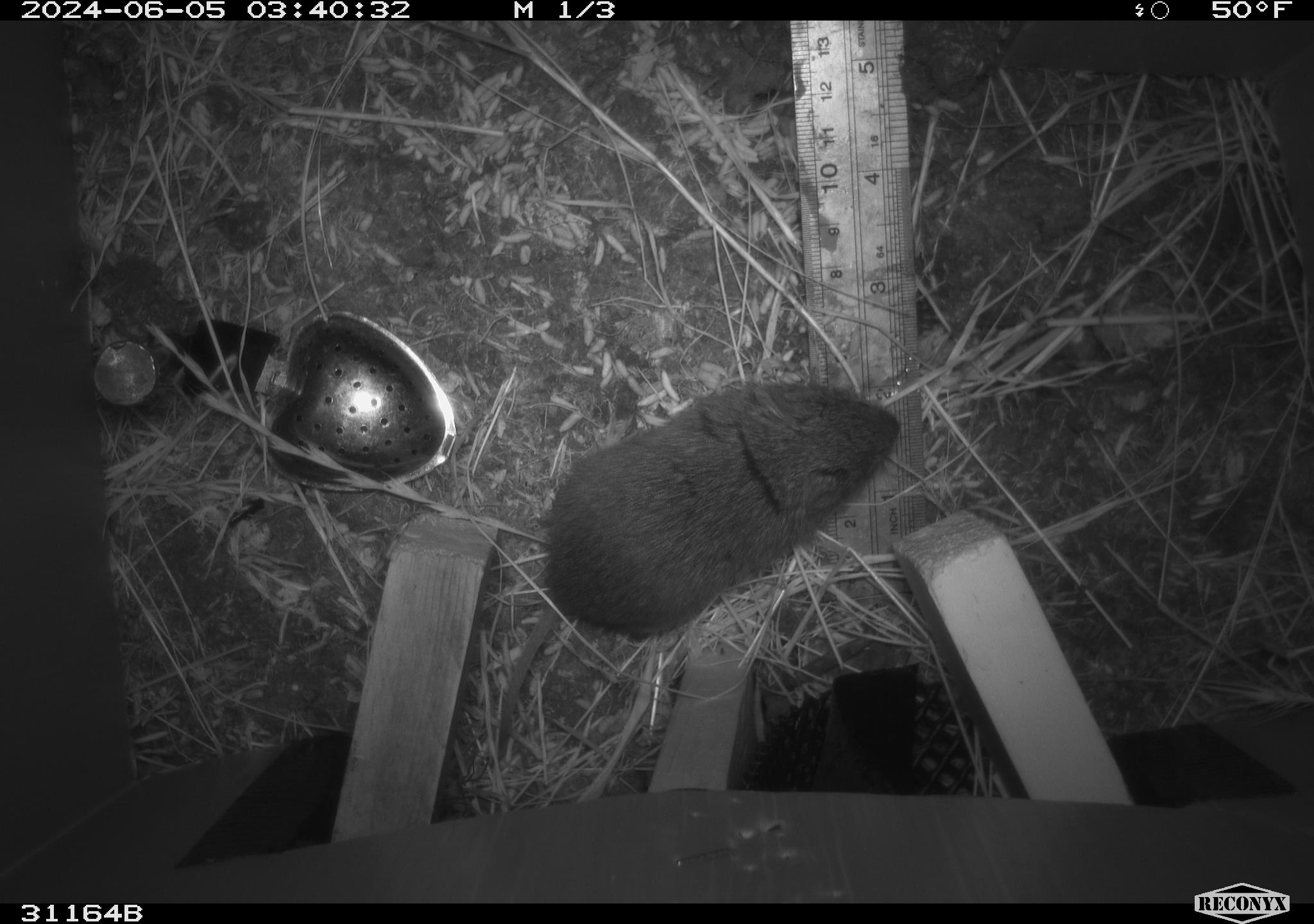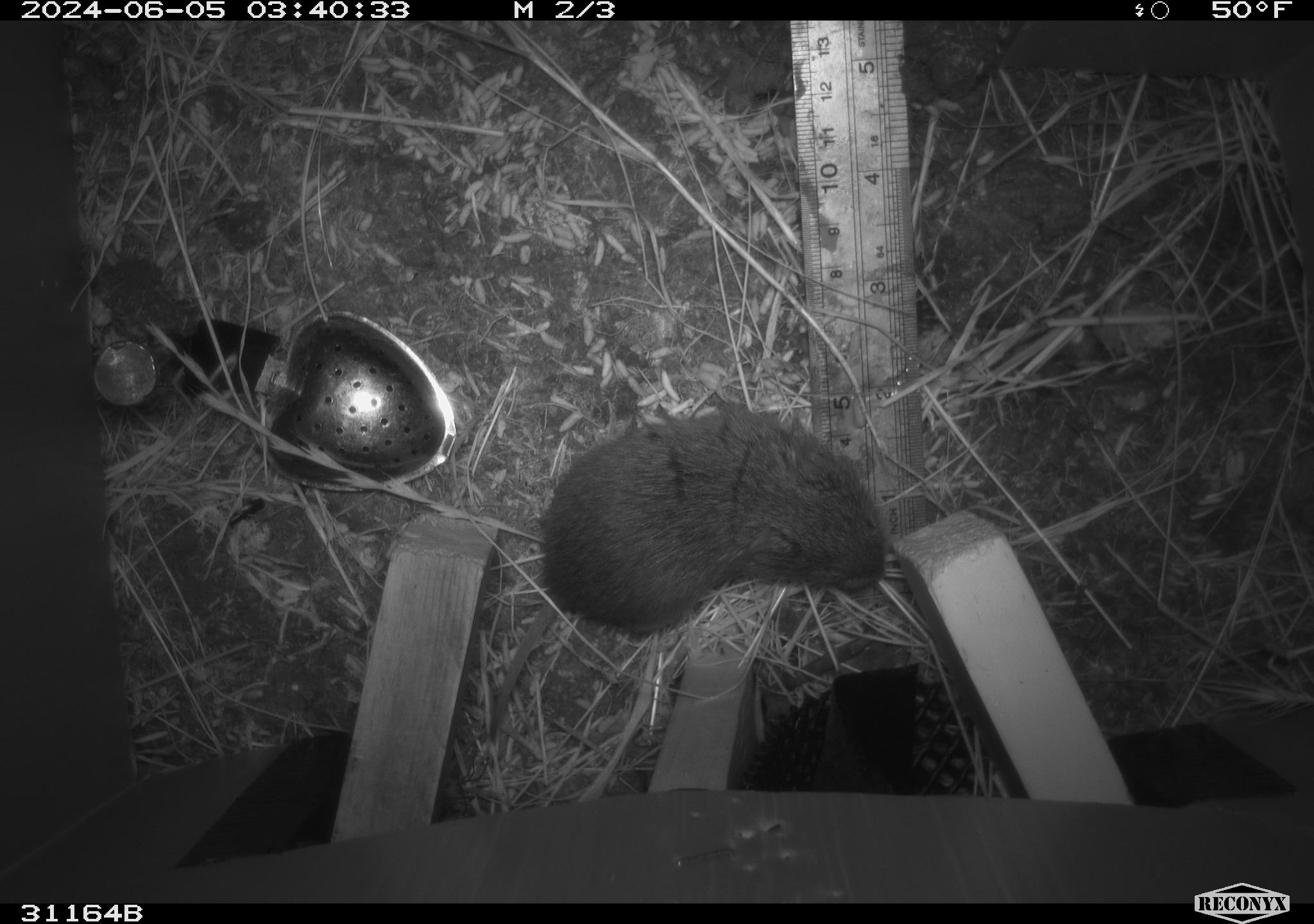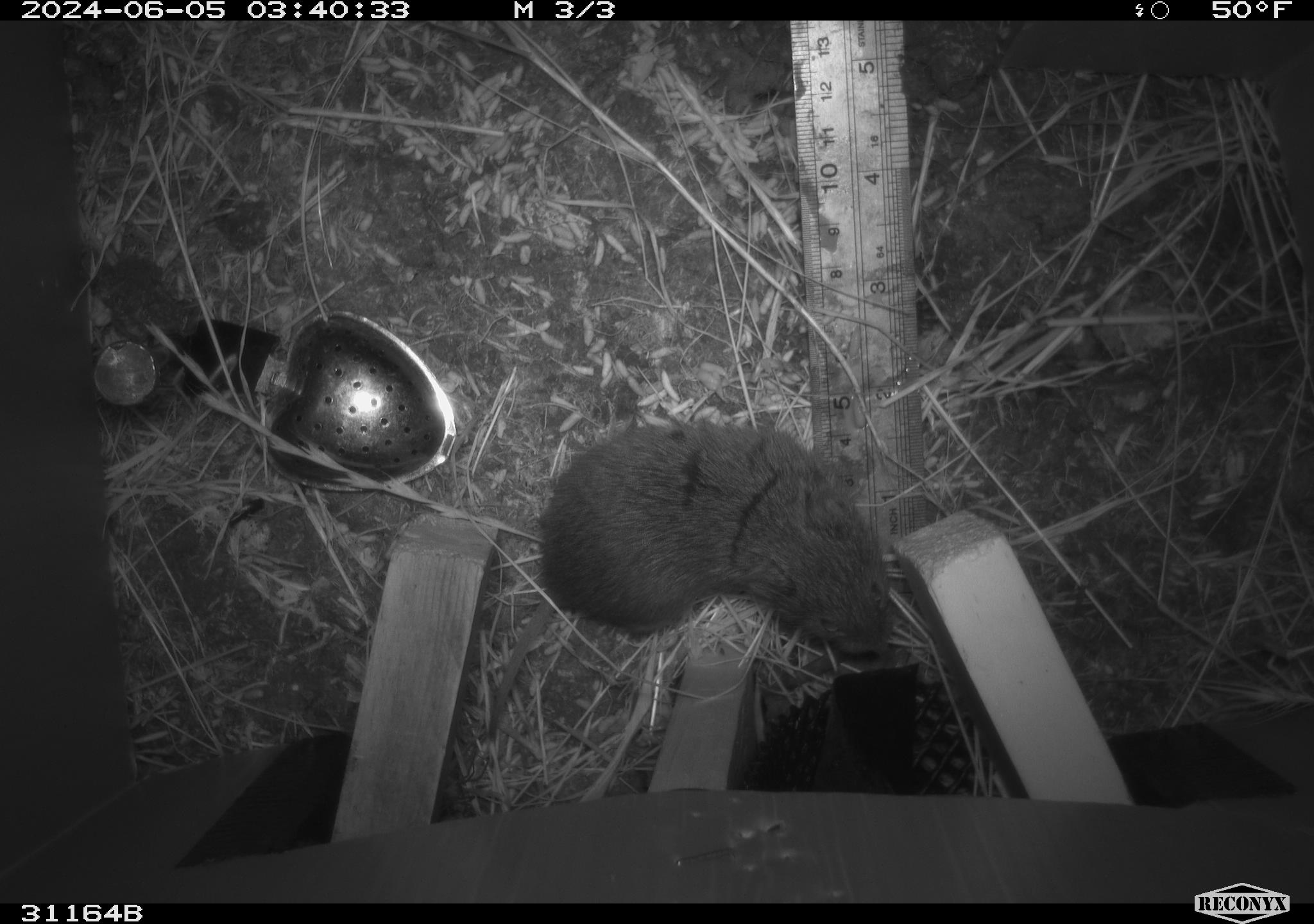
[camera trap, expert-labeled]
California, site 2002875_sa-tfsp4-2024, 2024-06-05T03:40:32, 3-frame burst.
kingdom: Animalia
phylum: Chordata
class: Mammalia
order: Rodentia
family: Cricetidae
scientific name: Arvicolinae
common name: voles, lemmings, and muskrats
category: arvicolinae subfamily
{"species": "arvicolinae subfamily (voles, lemmings, and muskrats) (Arvicolinae)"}